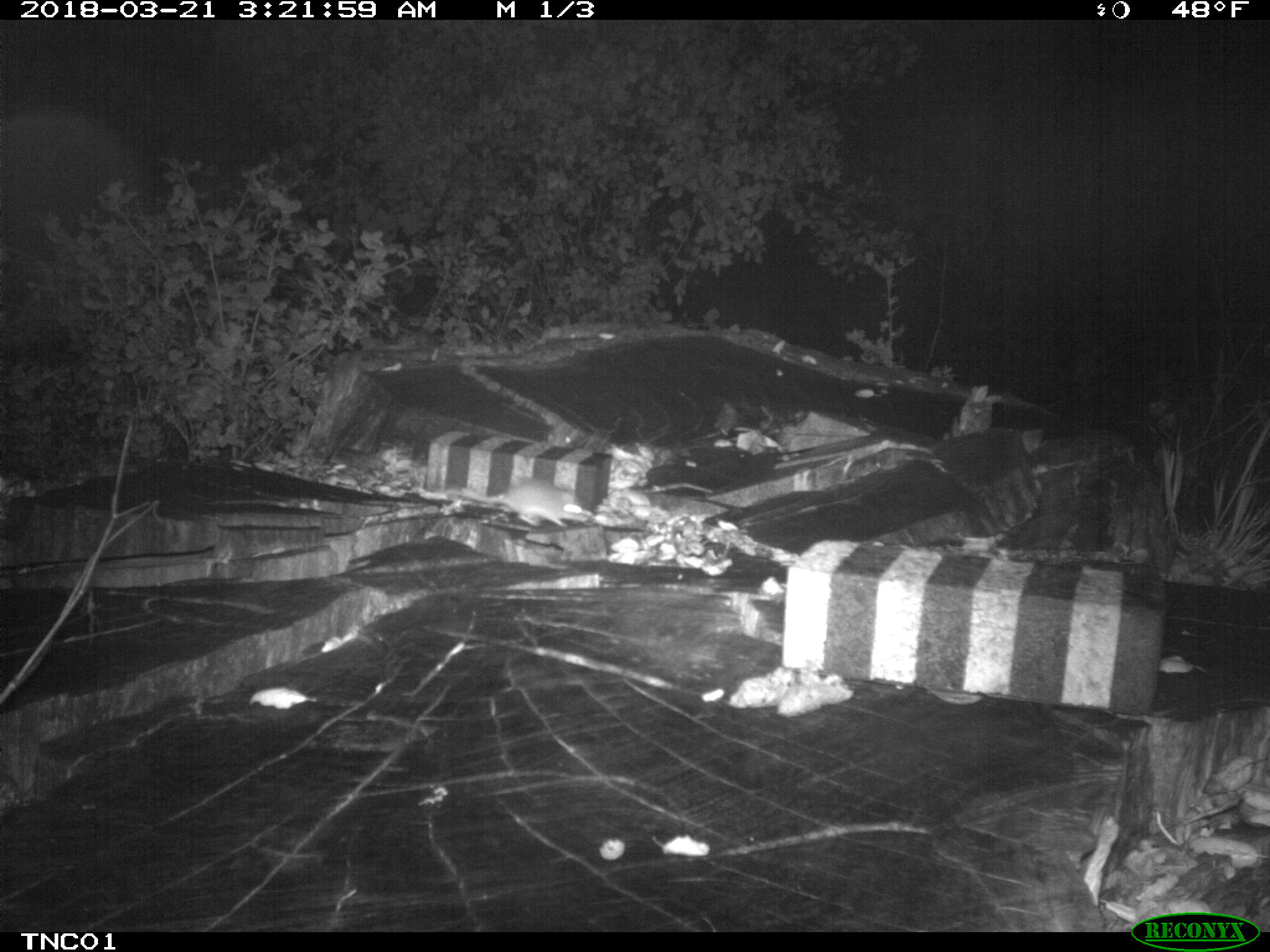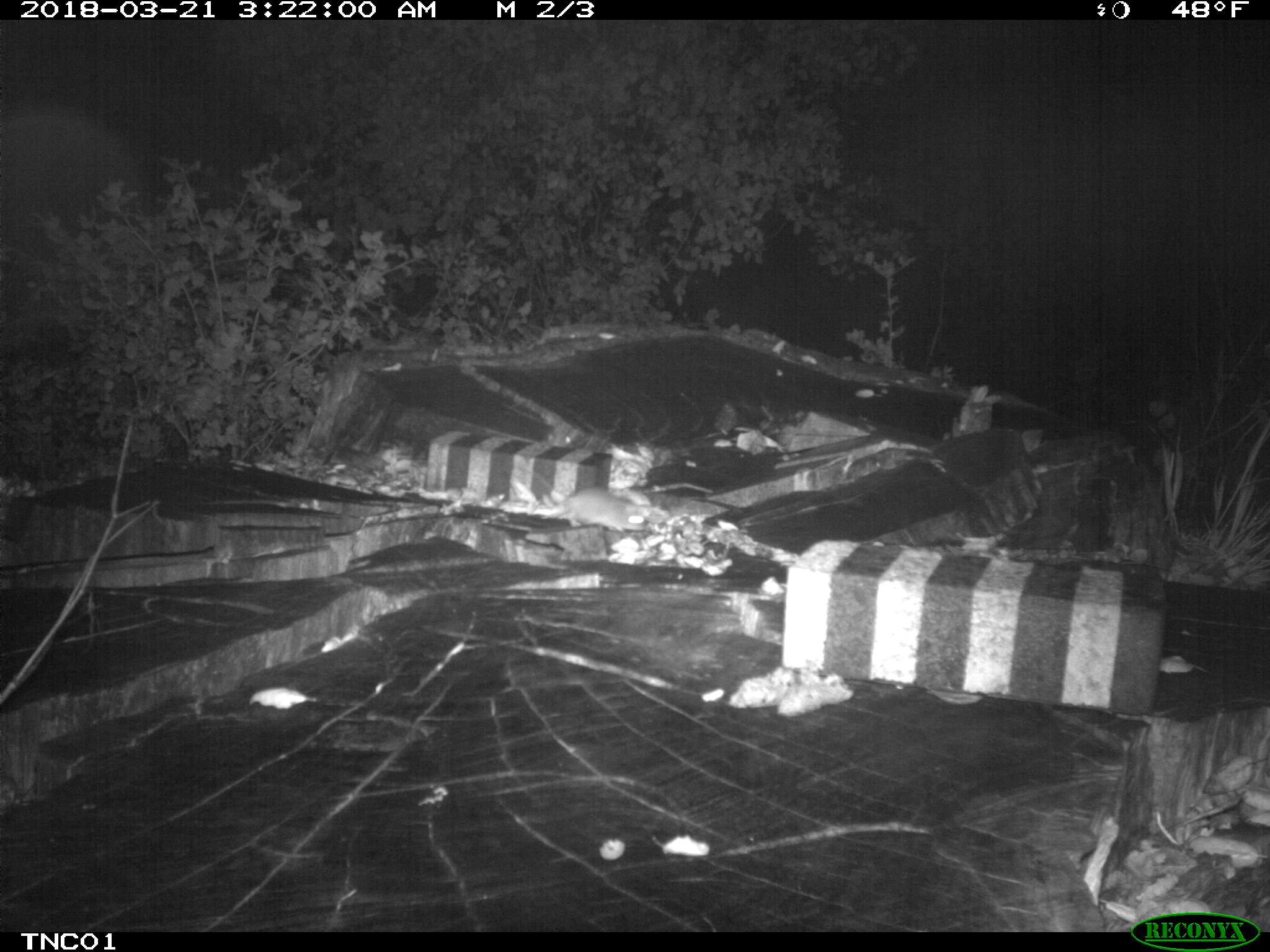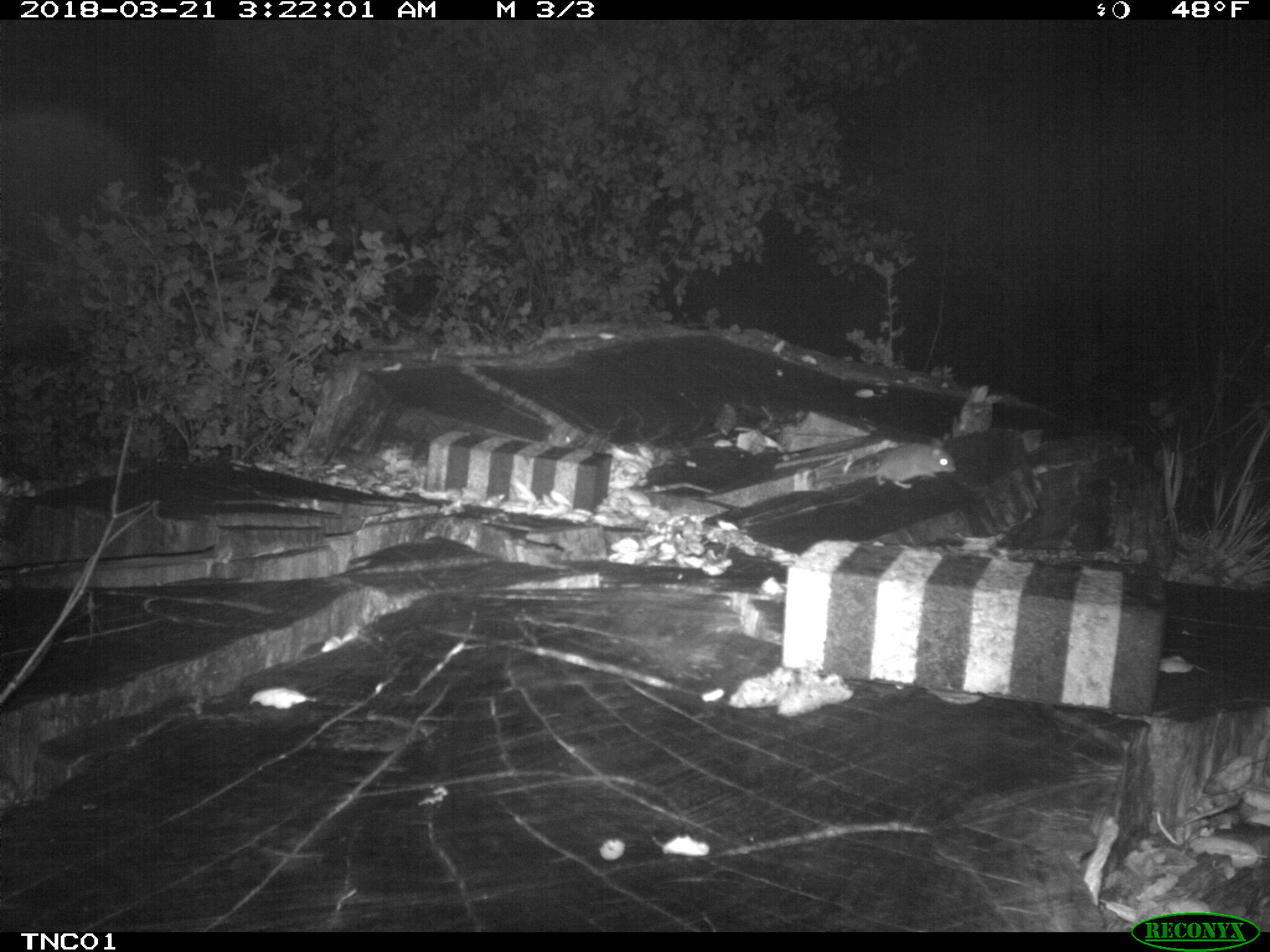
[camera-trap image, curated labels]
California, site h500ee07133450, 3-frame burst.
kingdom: Animalia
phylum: Chordata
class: Mammalia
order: Rodentia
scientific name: Rodentia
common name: rodent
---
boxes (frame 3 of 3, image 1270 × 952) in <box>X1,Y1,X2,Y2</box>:
rodent: <box>832,440,957,488</box>